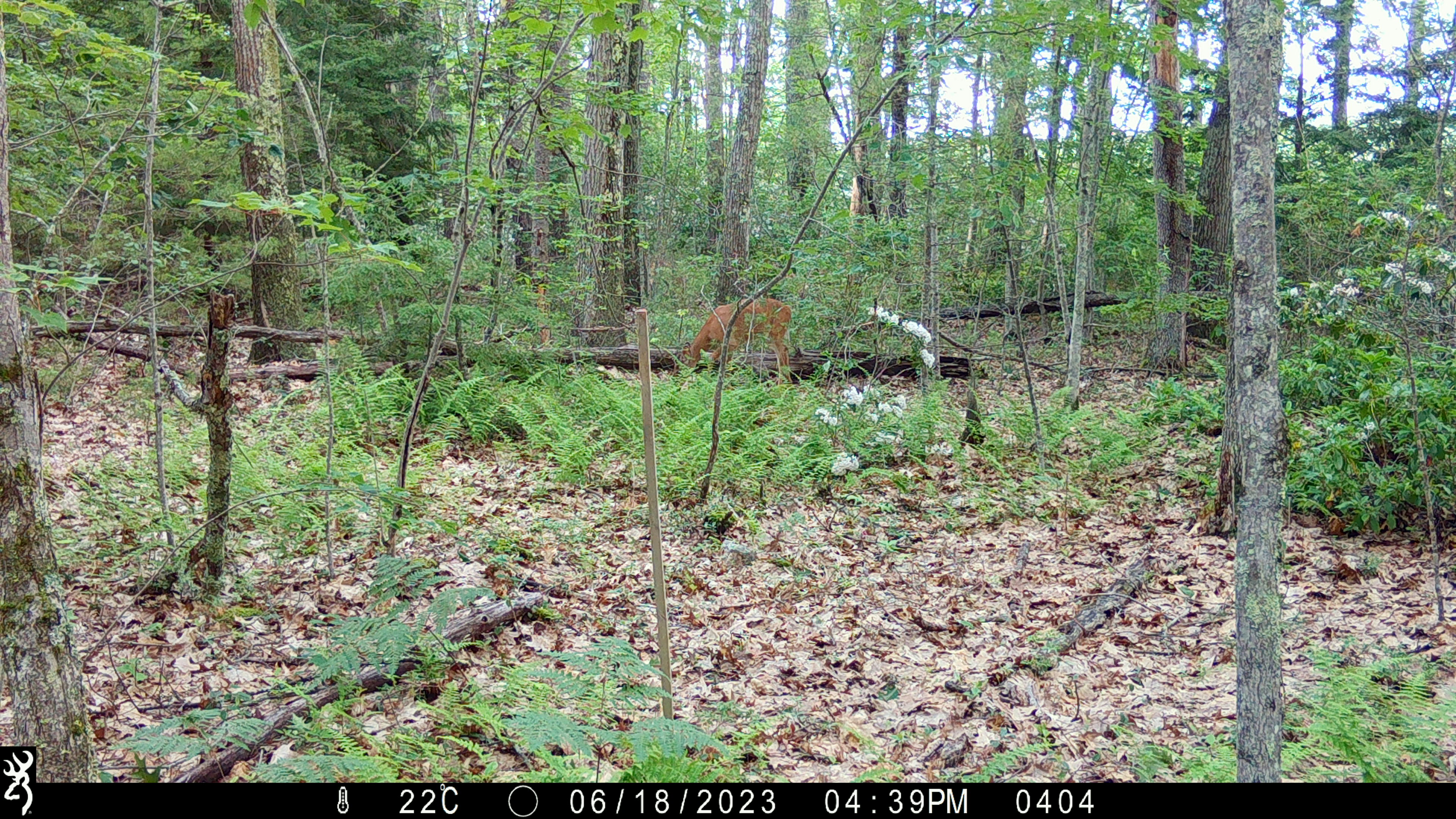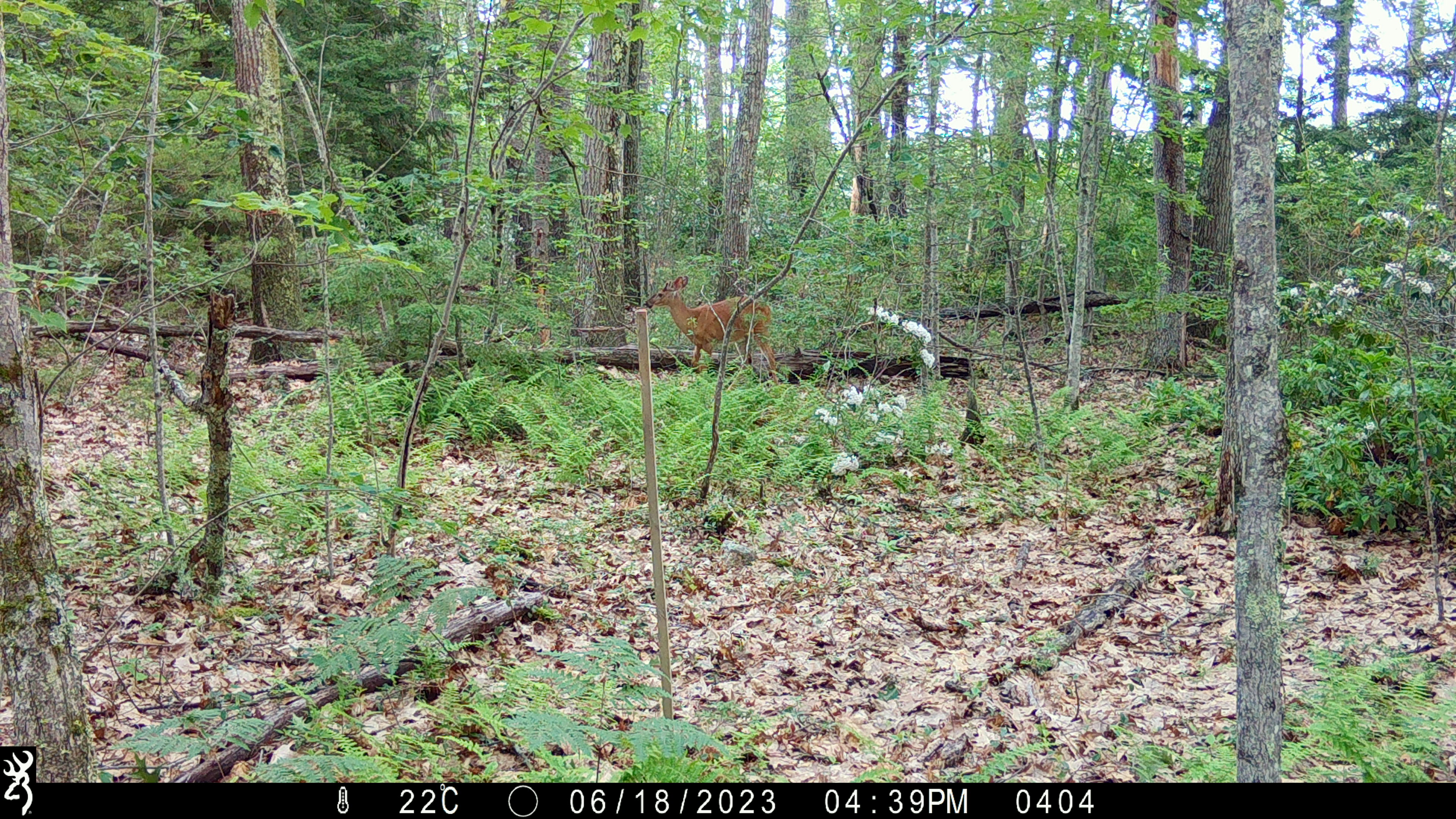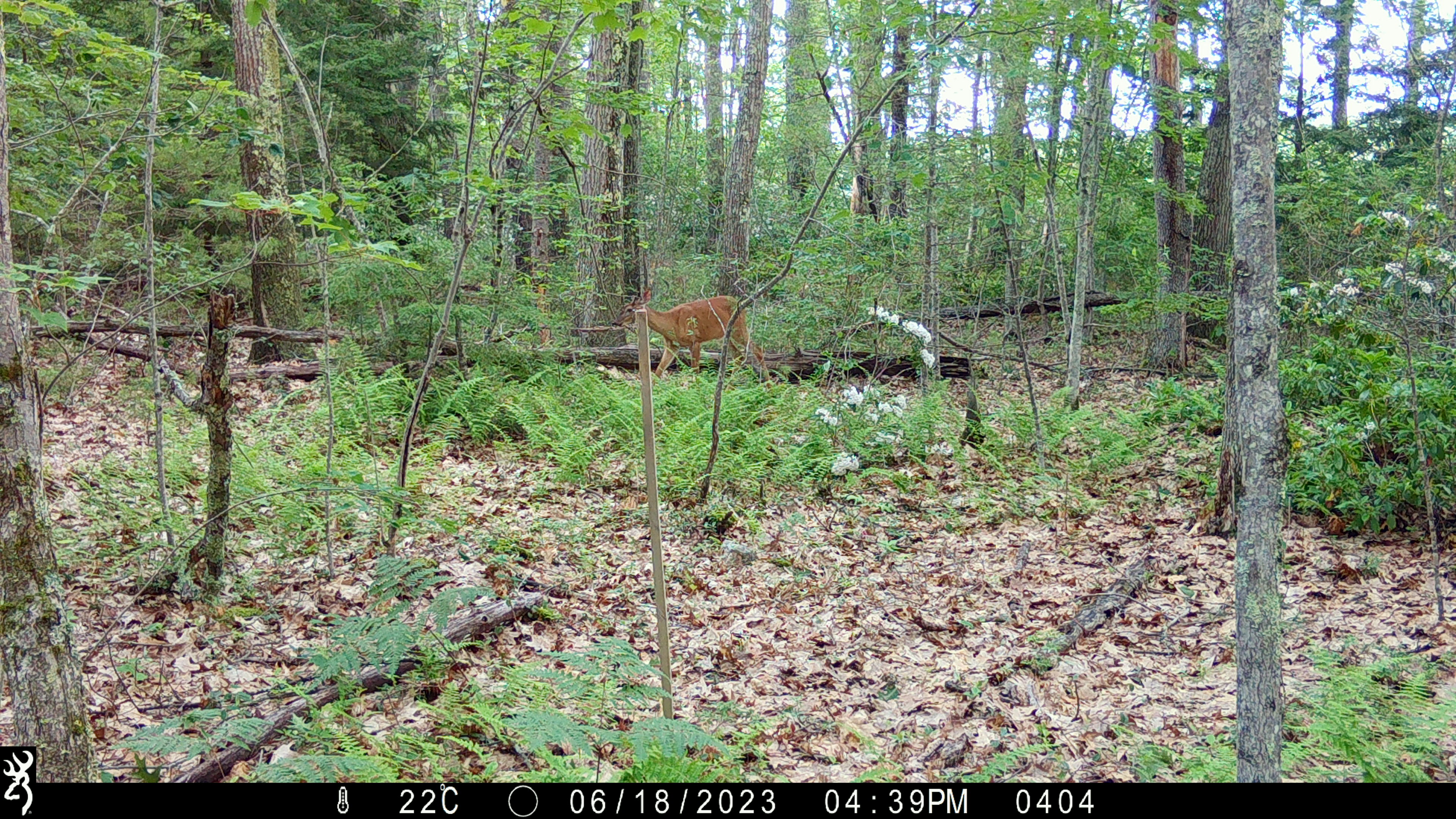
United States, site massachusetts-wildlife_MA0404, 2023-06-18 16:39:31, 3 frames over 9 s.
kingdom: Animalia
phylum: Chordata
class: Mammalia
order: Artiodactyla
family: Cervidae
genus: Odocoileus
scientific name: Odocoileus virginianus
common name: white-tailed deer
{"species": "white-tailed deer (Odocoileus virginianus)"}